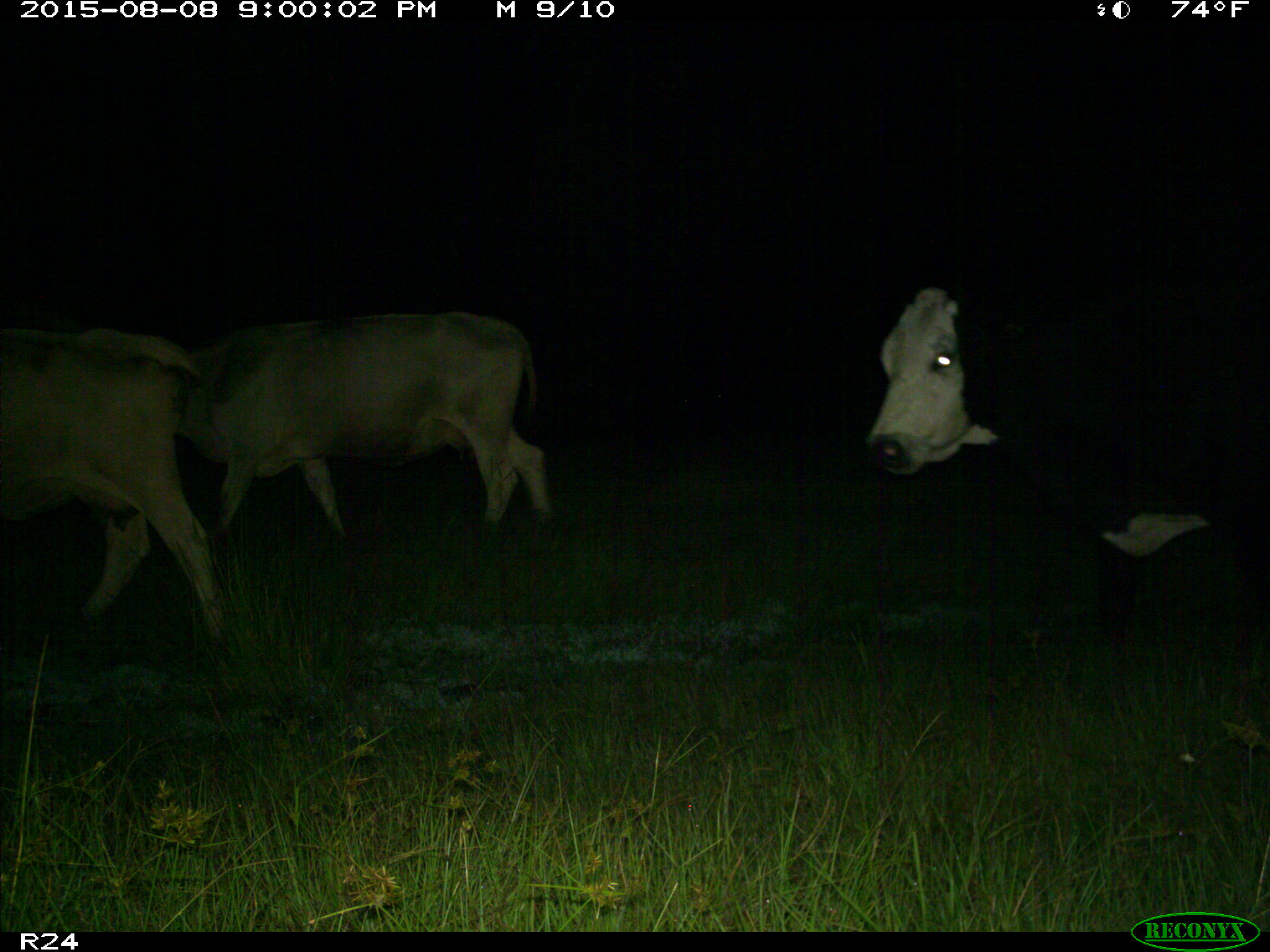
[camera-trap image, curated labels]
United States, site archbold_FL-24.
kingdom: Animalia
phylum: Chordata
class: Mammalia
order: Artiodactyla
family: Bovidae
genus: Bos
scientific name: Bos taurus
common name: domestic cow